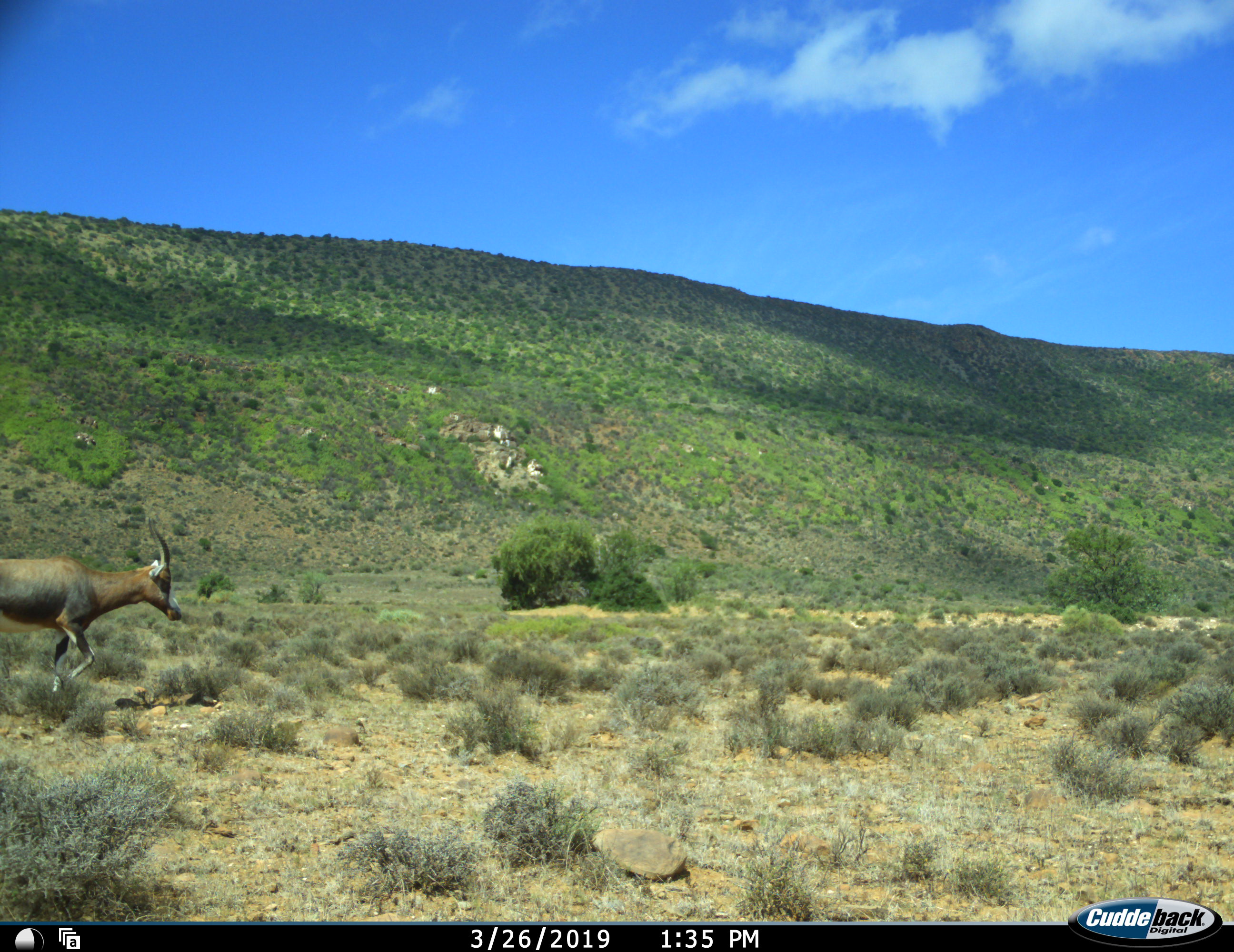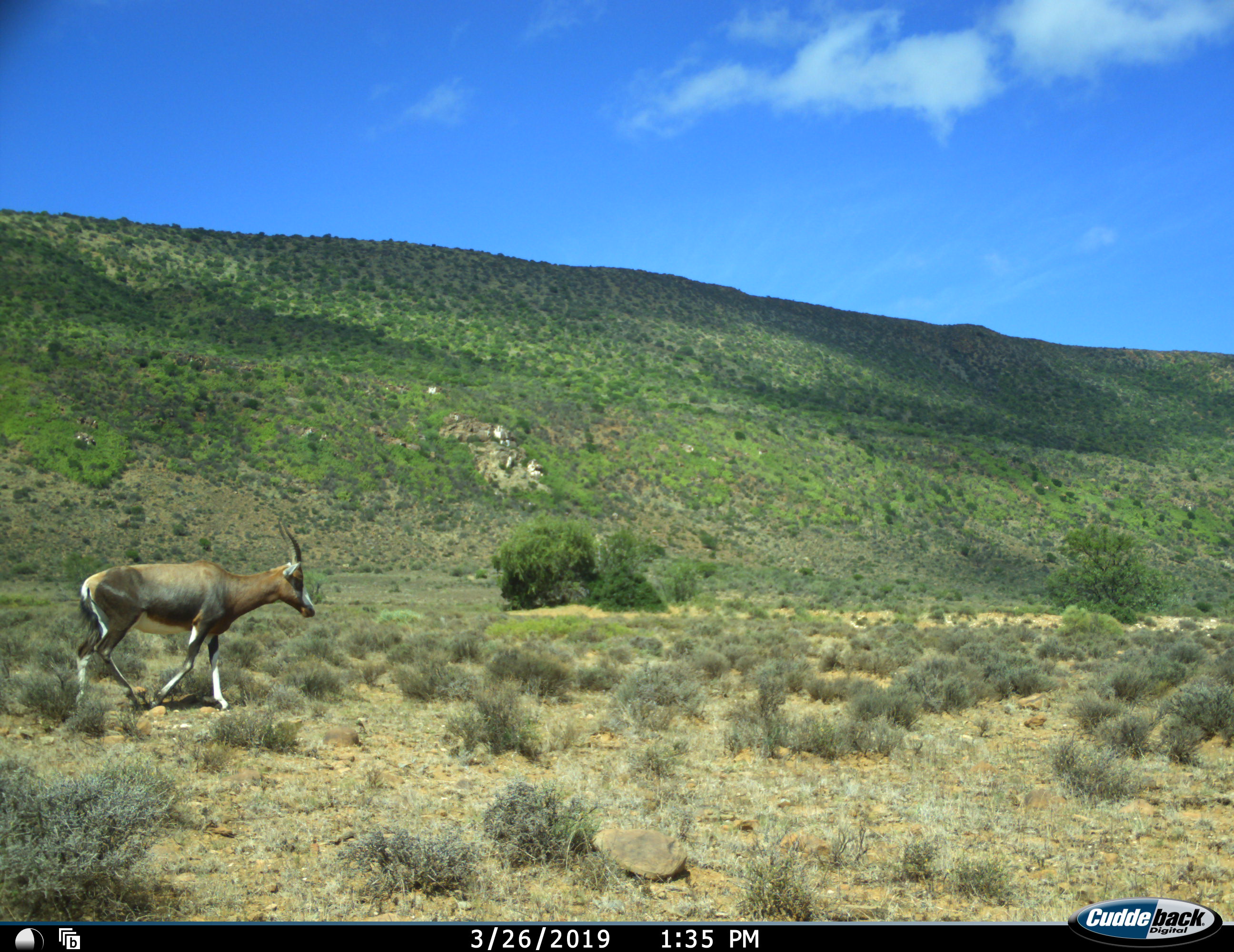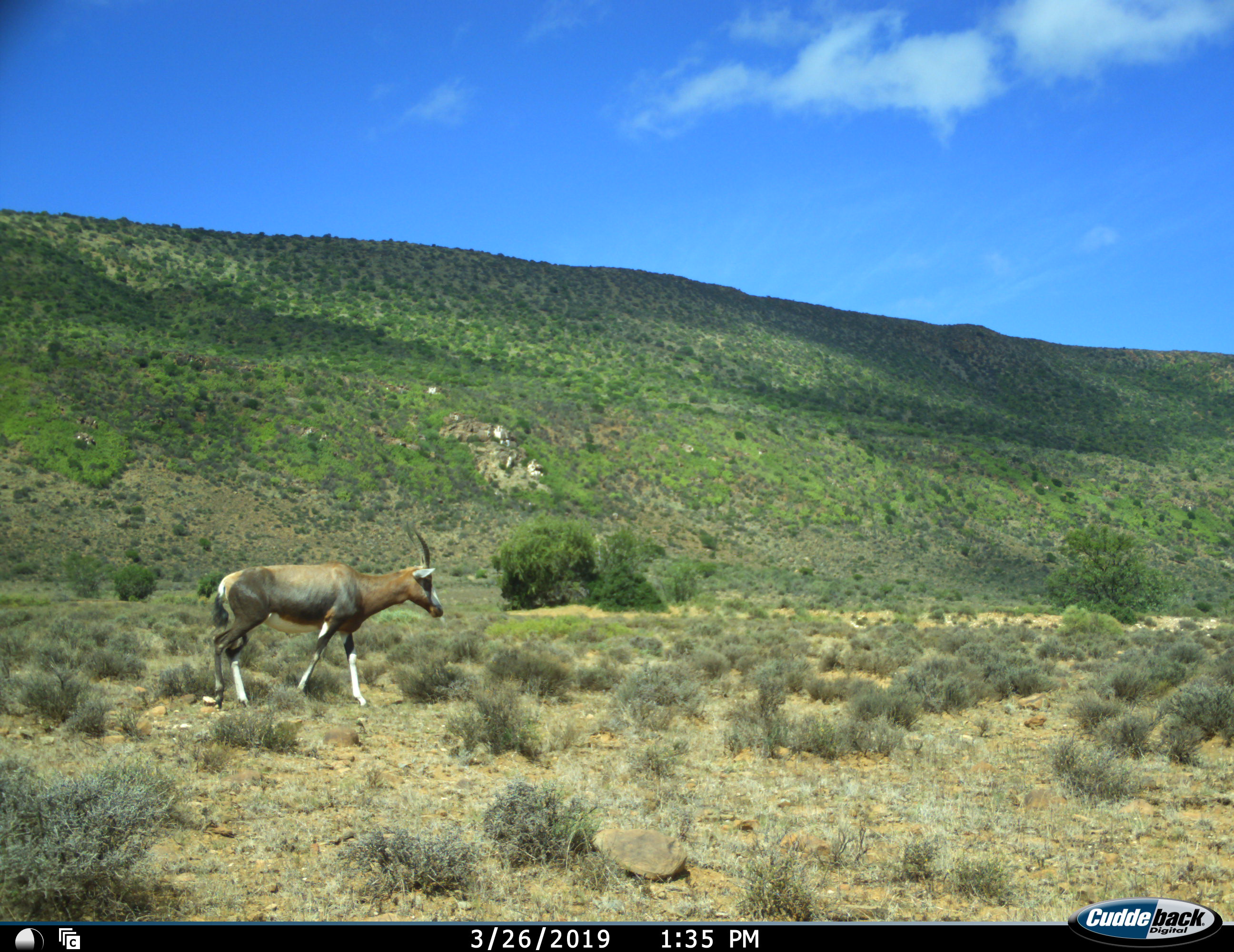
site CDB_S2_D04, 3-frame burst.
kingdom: Animalia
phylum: Chordata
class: Mammalia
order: Artiodactyla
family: Bovidae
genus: Damaliscus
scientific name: Damaliscus pygargus phillipsi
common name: blesbok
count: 1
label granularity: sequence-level